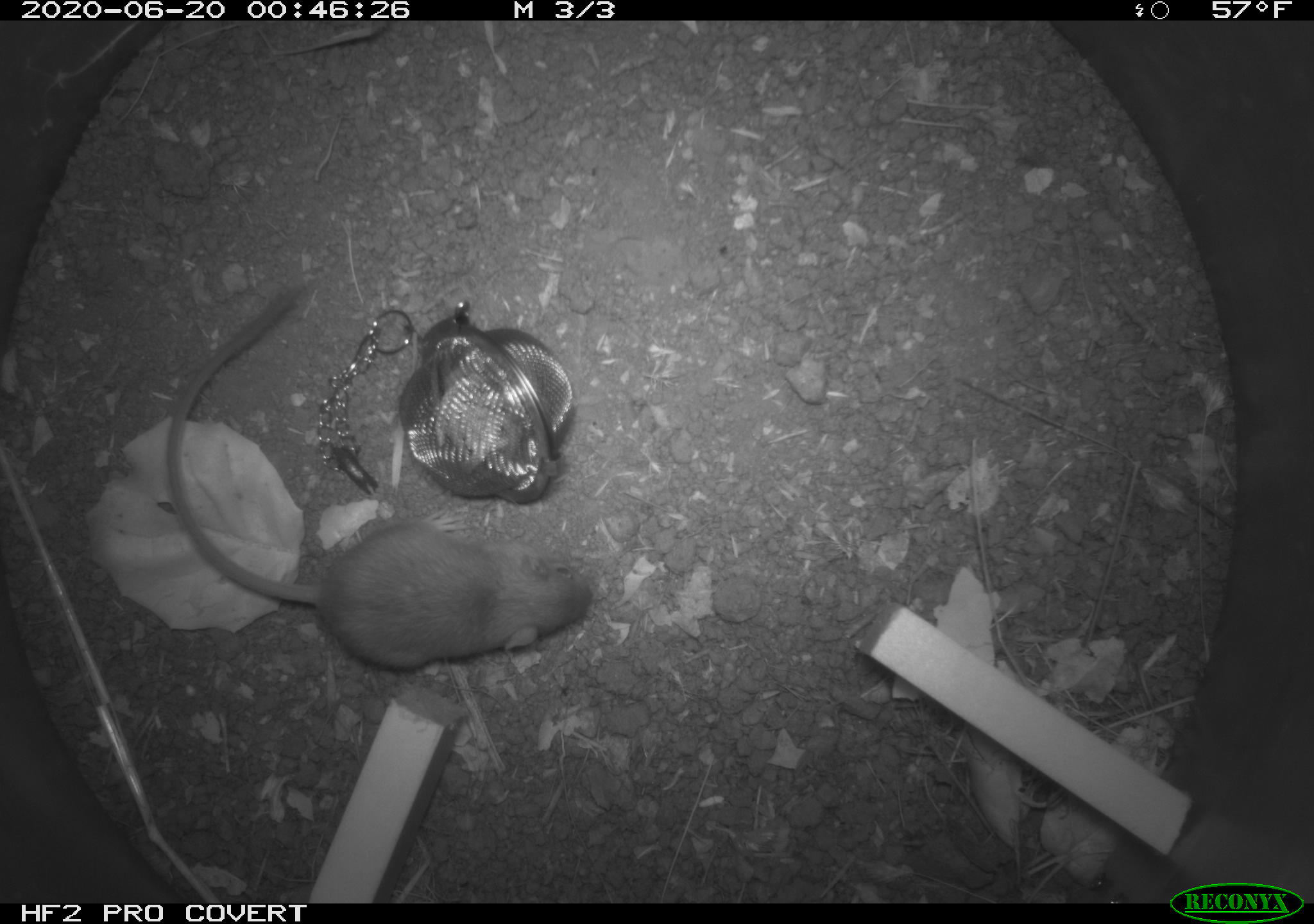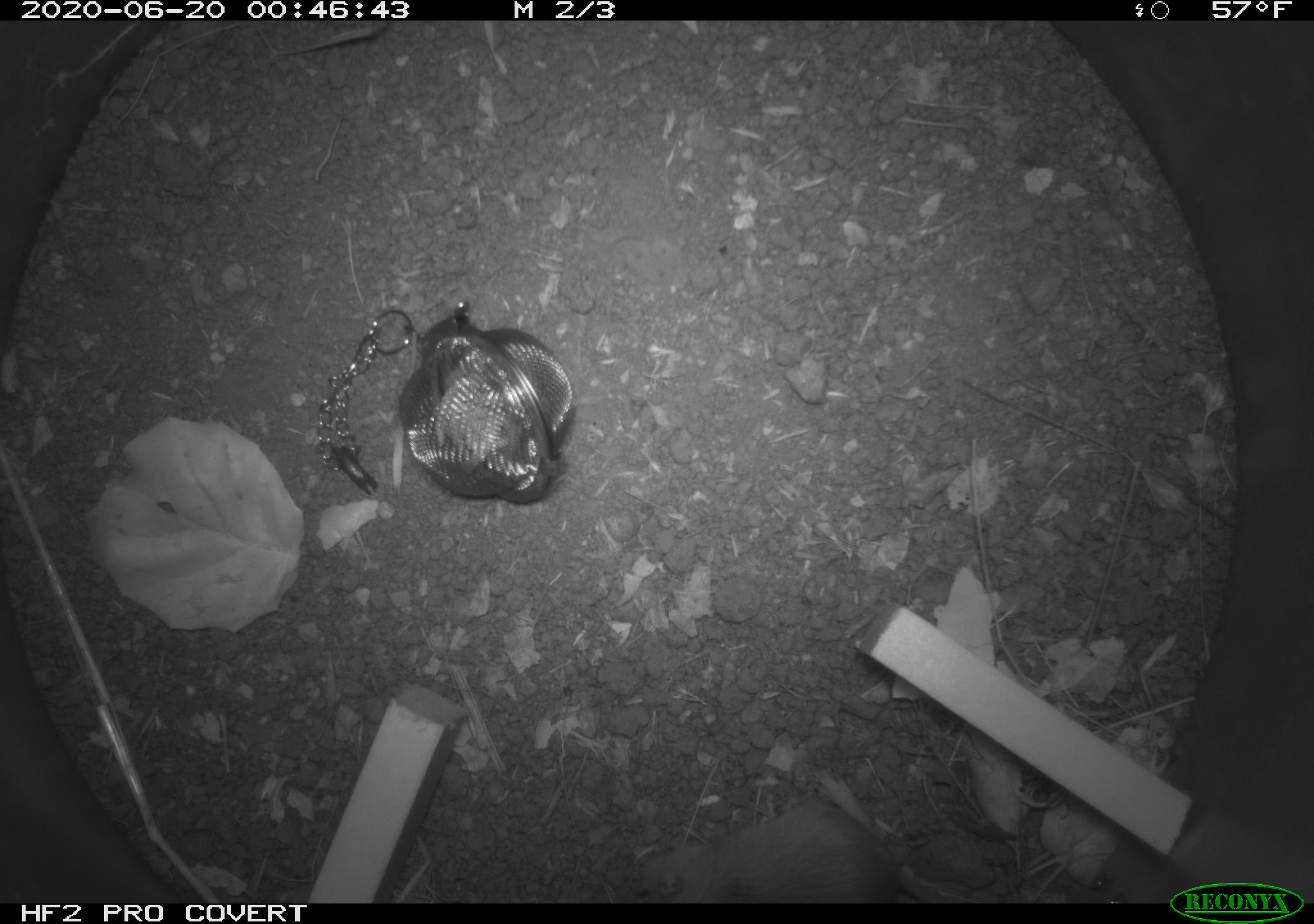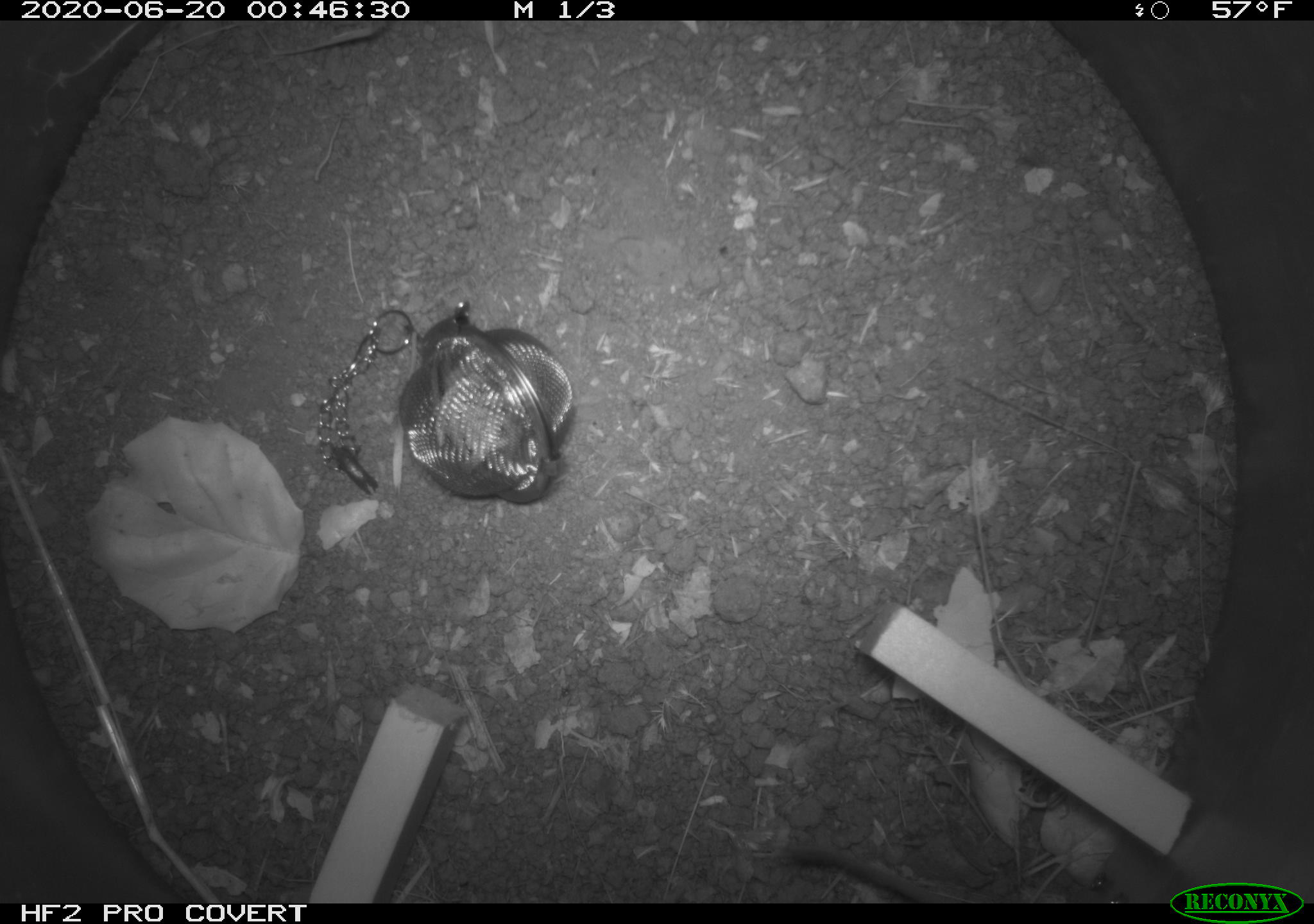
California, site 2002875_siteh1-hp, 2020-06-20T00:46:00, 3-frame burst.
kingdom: Animalia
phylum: Chordata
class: Mammalia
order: Rodentia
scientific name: Rodentia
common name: mouse species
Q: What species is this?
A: Mouse species (Rodentia).